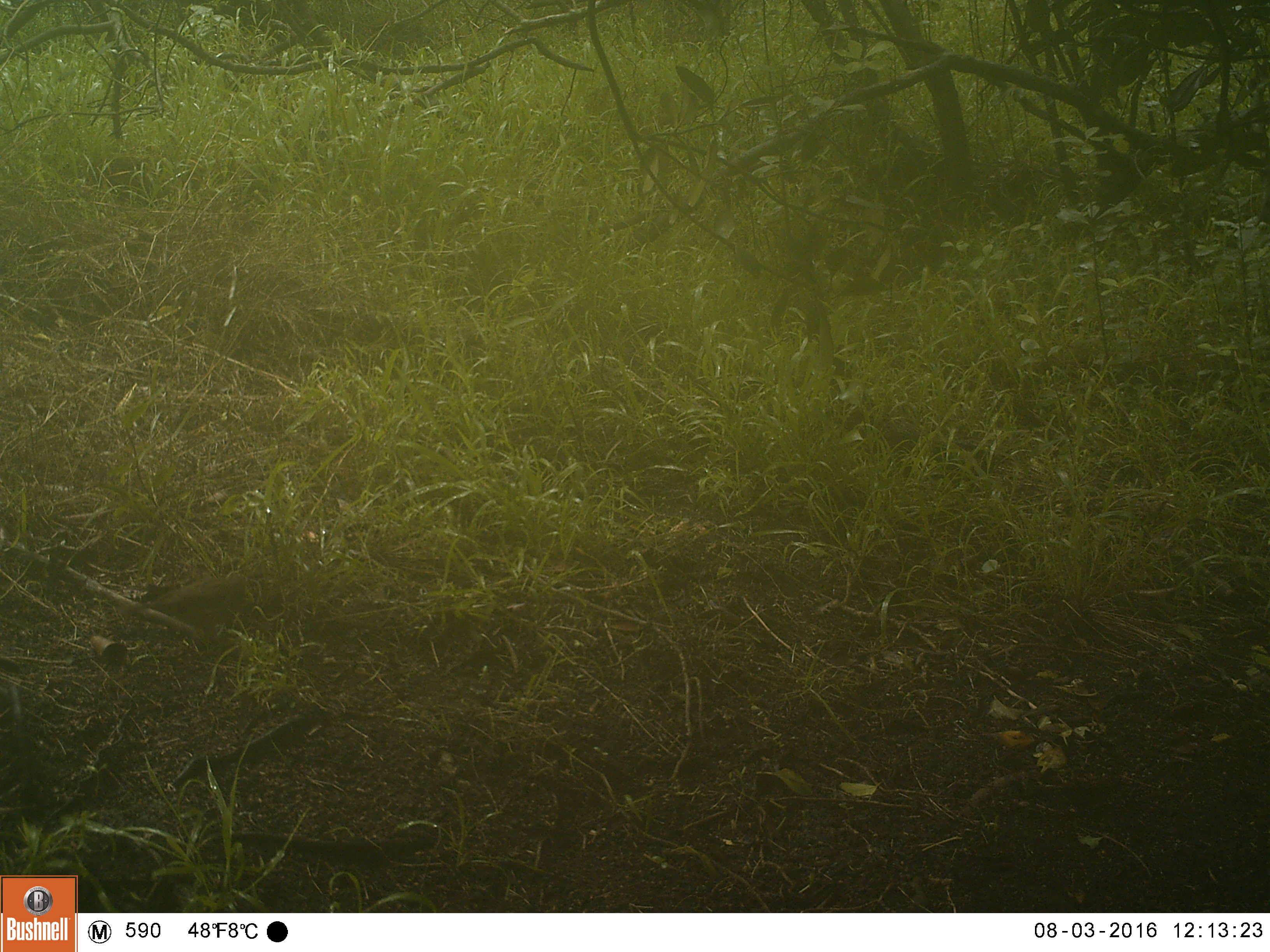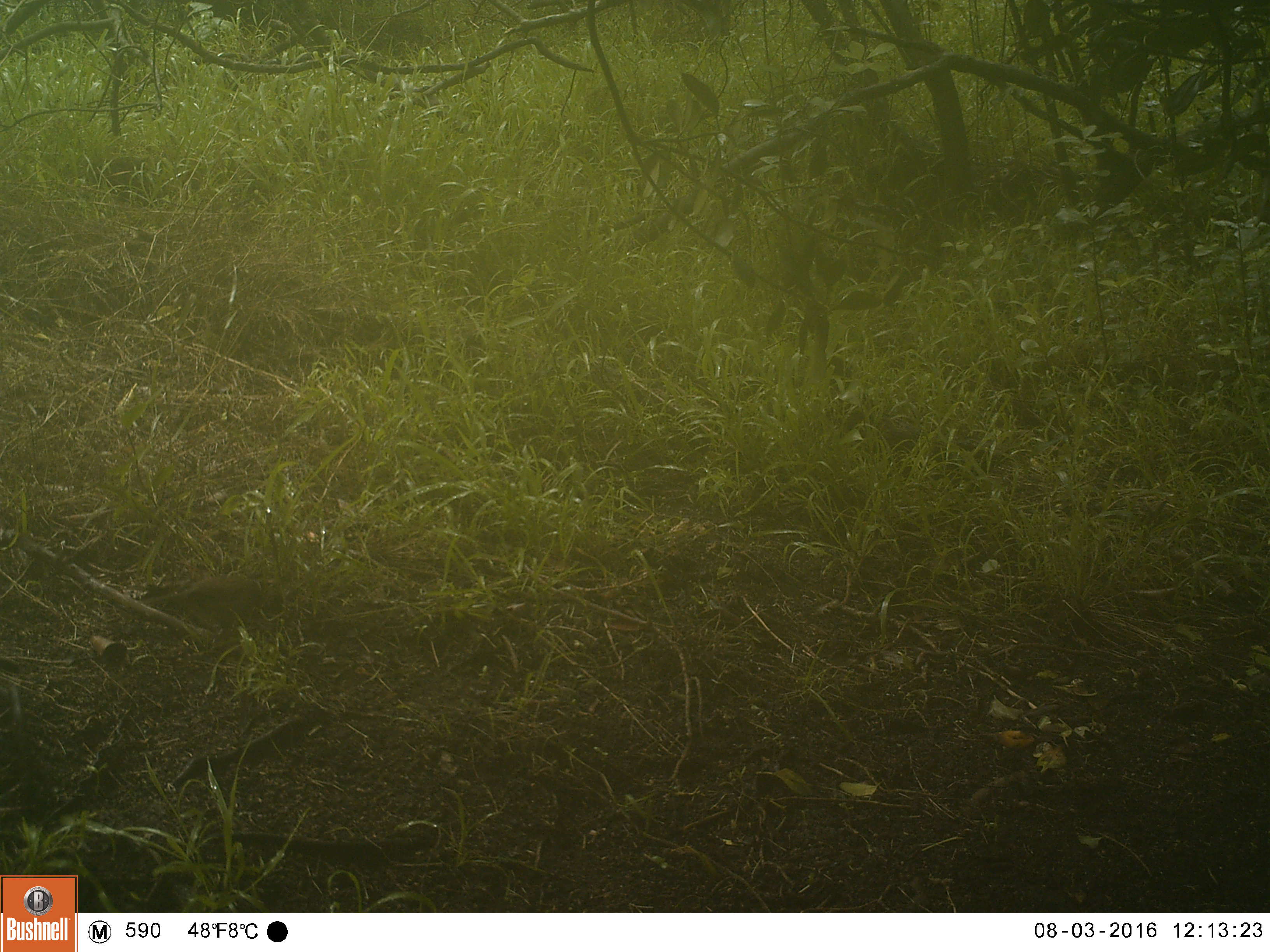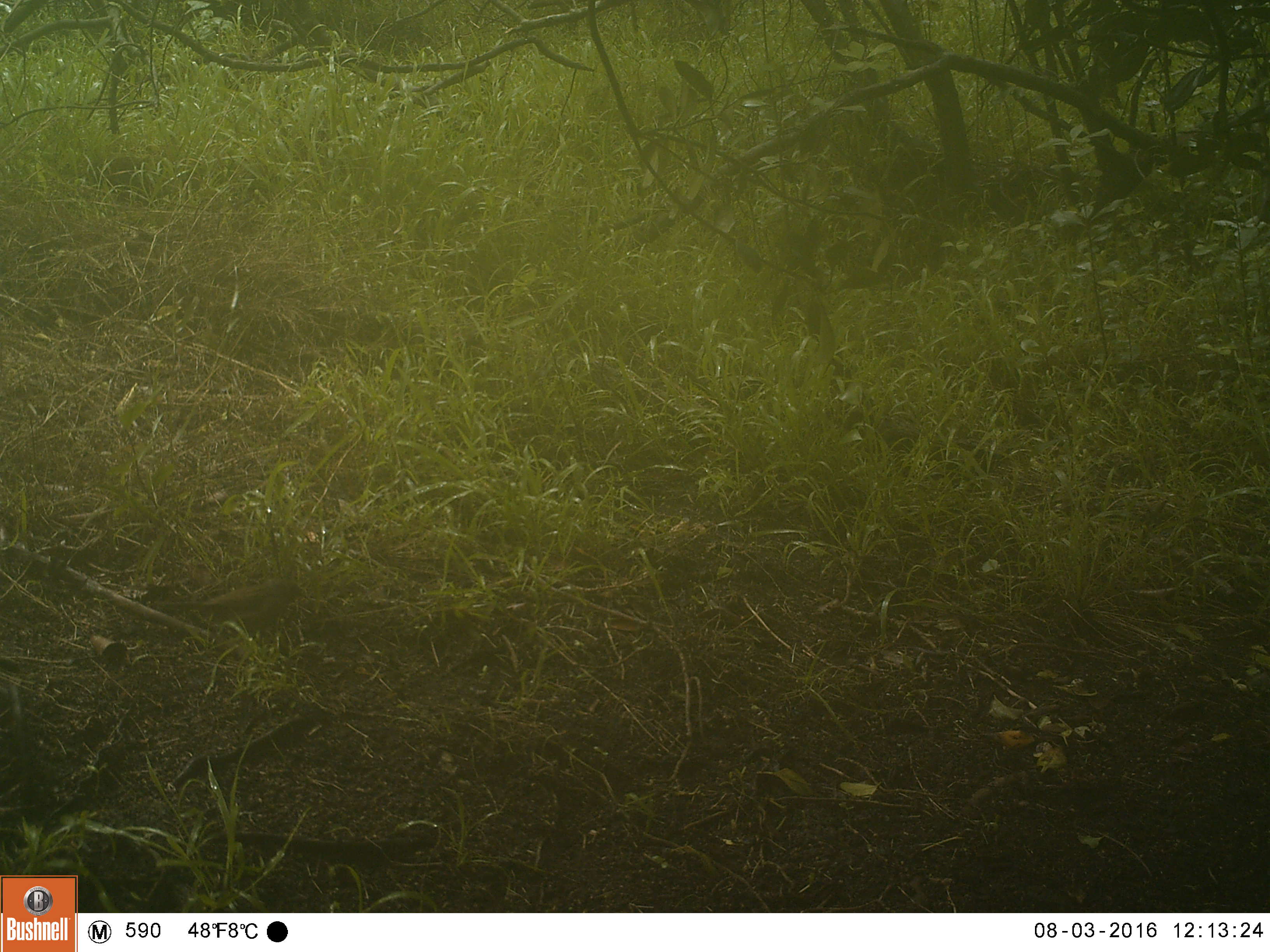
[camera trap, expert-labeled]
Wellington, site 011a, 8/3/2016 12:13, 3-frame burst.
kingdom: Animalia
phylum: Chordata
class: Aves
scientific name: Aves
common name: bird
Bird (Aves).